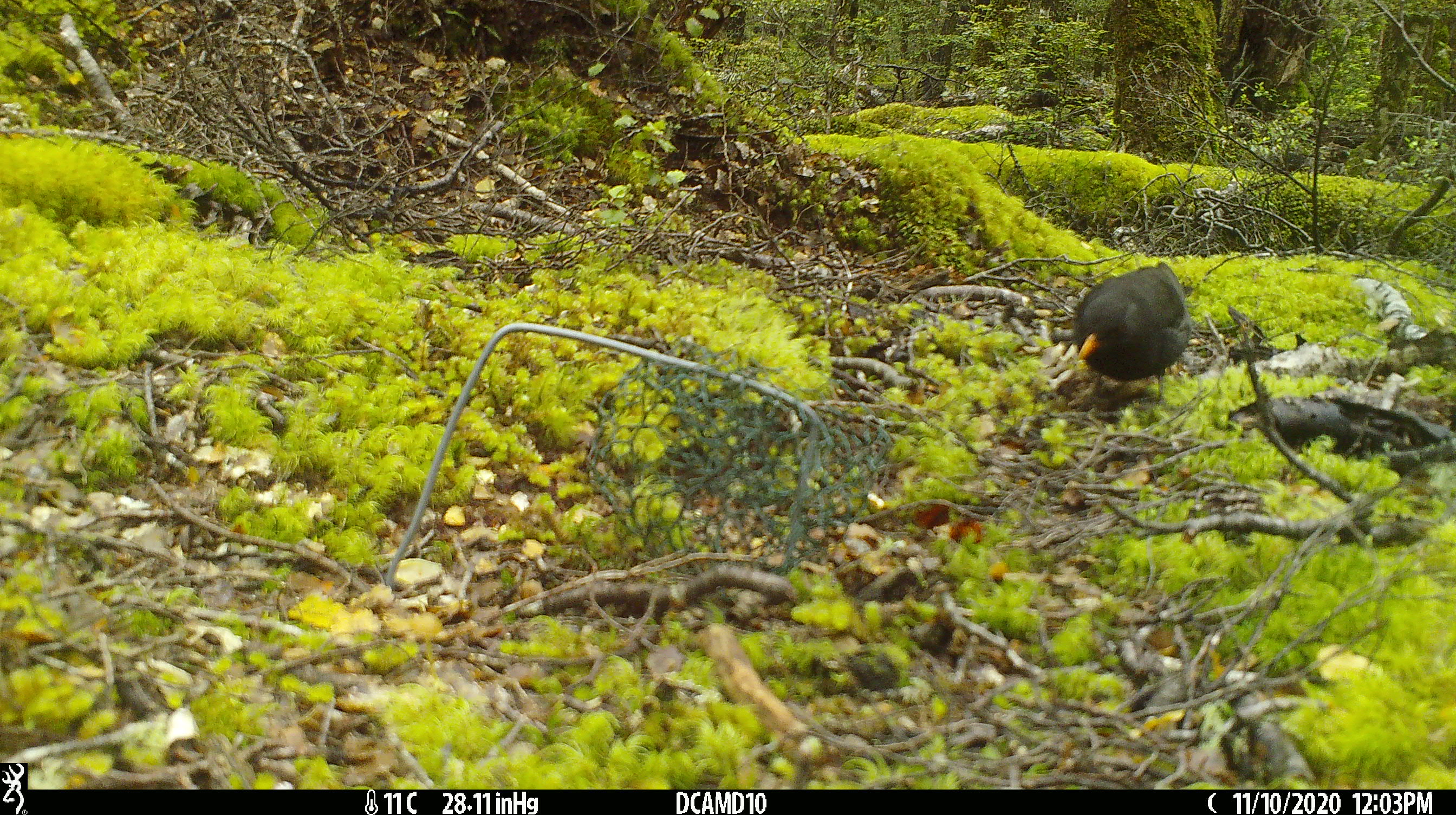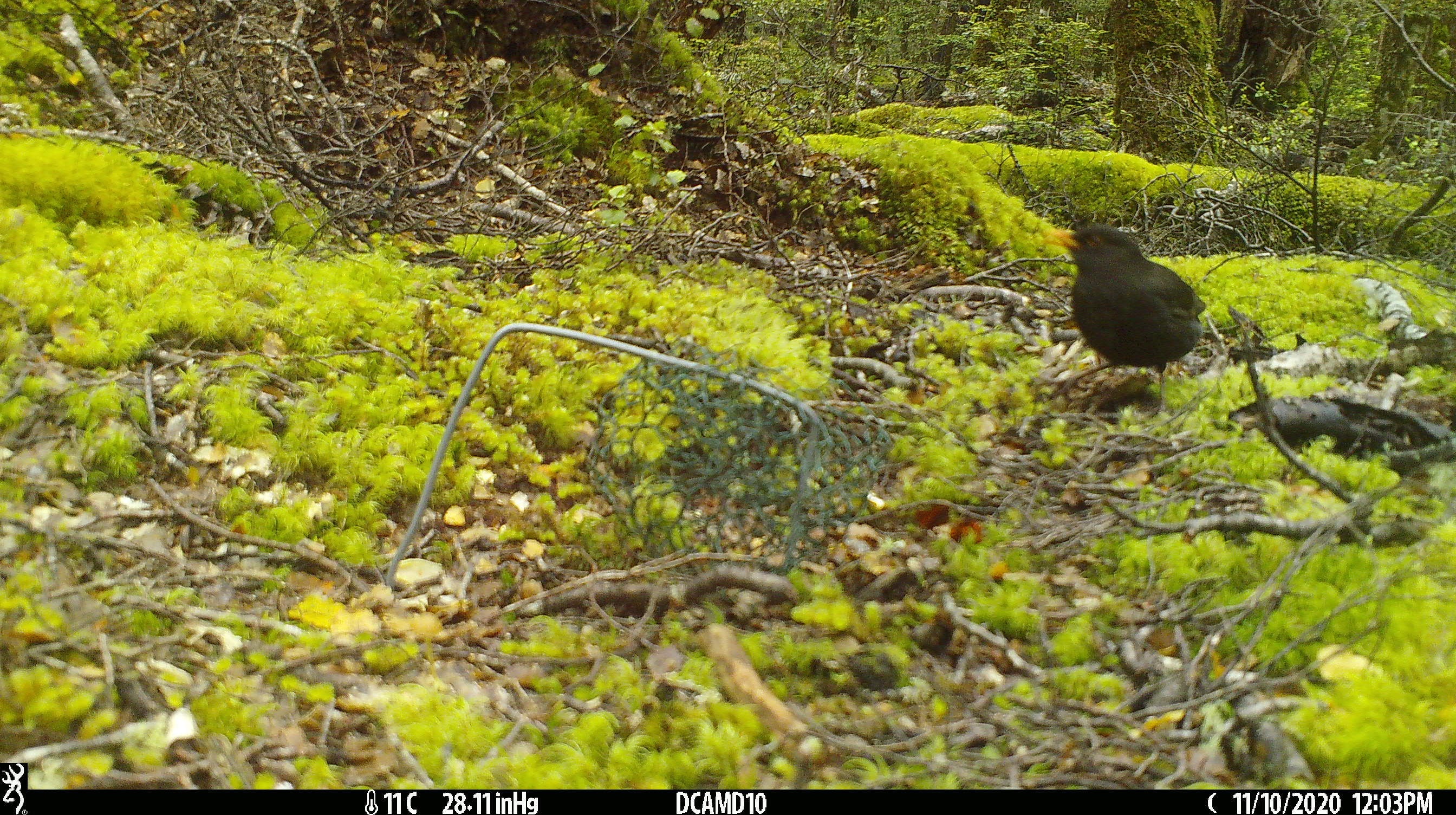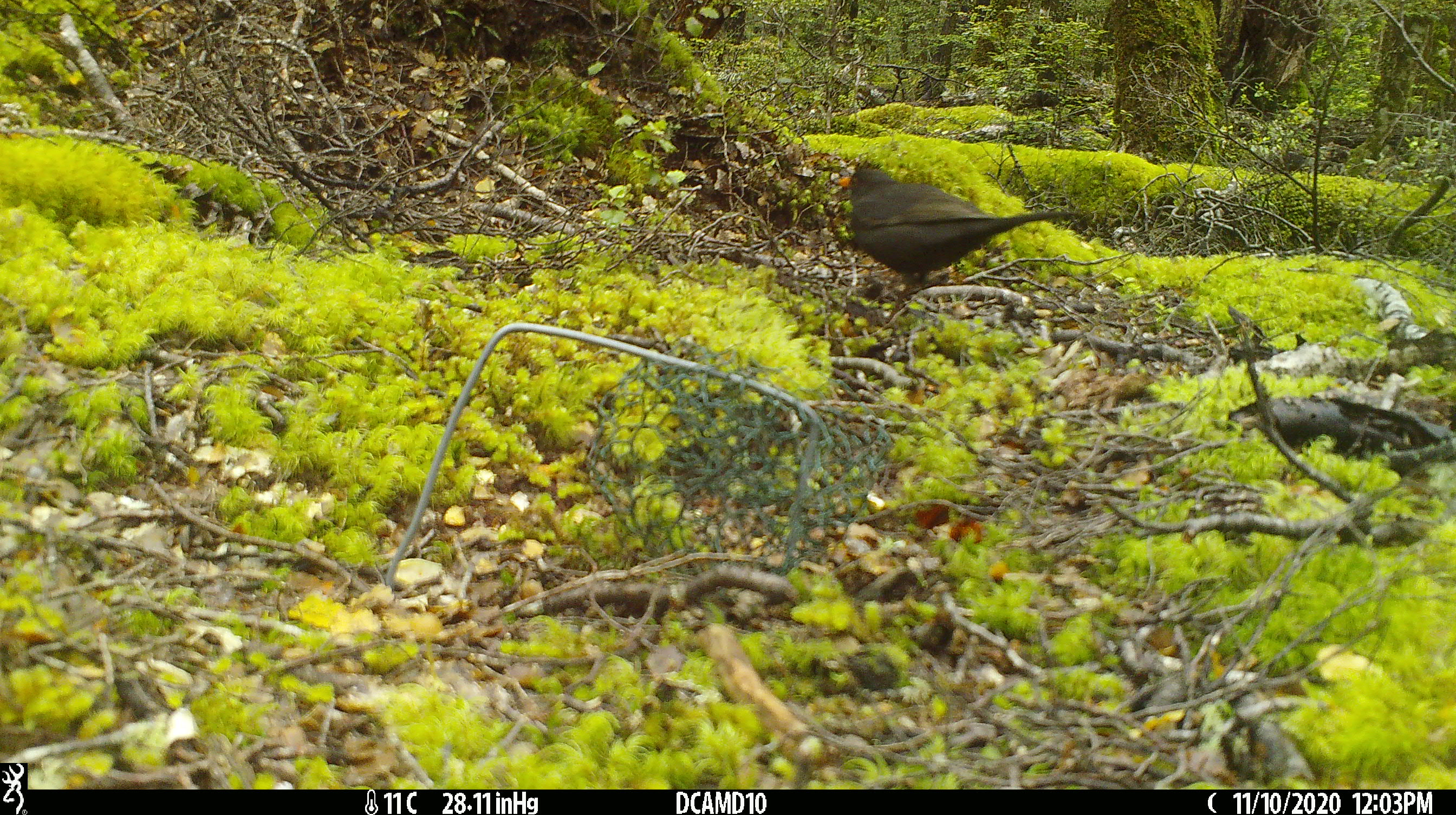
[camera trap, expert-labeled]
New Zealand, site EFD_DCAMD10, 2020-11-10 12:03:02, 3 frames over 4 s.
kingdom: Animalia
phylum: Chordata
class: Aves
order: Passeriformes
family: Turdidae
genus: Turdus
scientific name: Turdus merula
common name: eurasian blackbird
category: blackbird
Blackbird (eurasian blackbird) (Turdus merula).